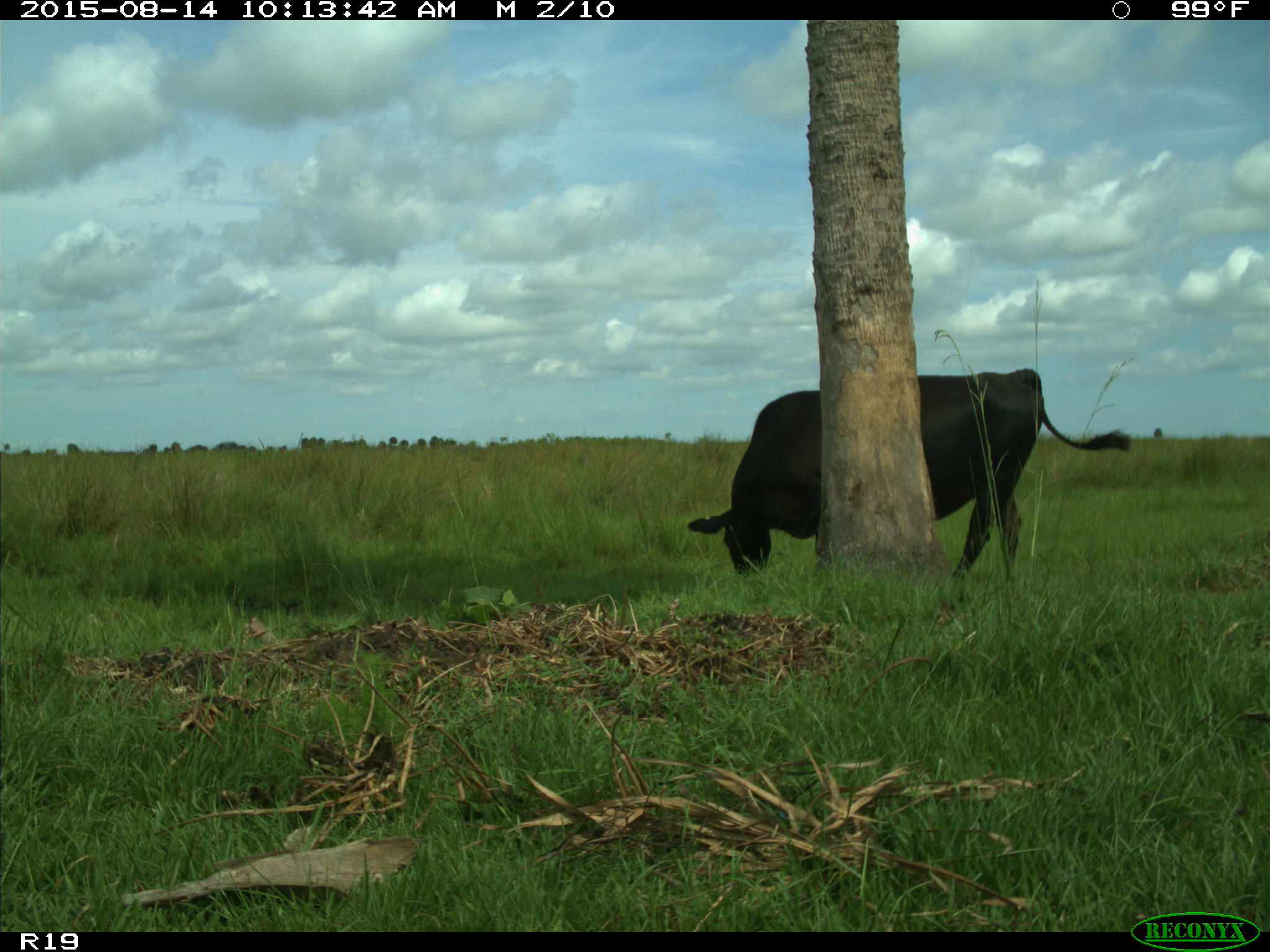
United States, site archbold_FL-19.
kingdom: Animalia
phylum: Chordata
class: Mammalia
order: Artiodactyla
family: Bovidae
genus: Bos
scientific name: Bos taurus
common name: domestic cow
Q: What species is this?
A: Bos taurus (domestic cow).